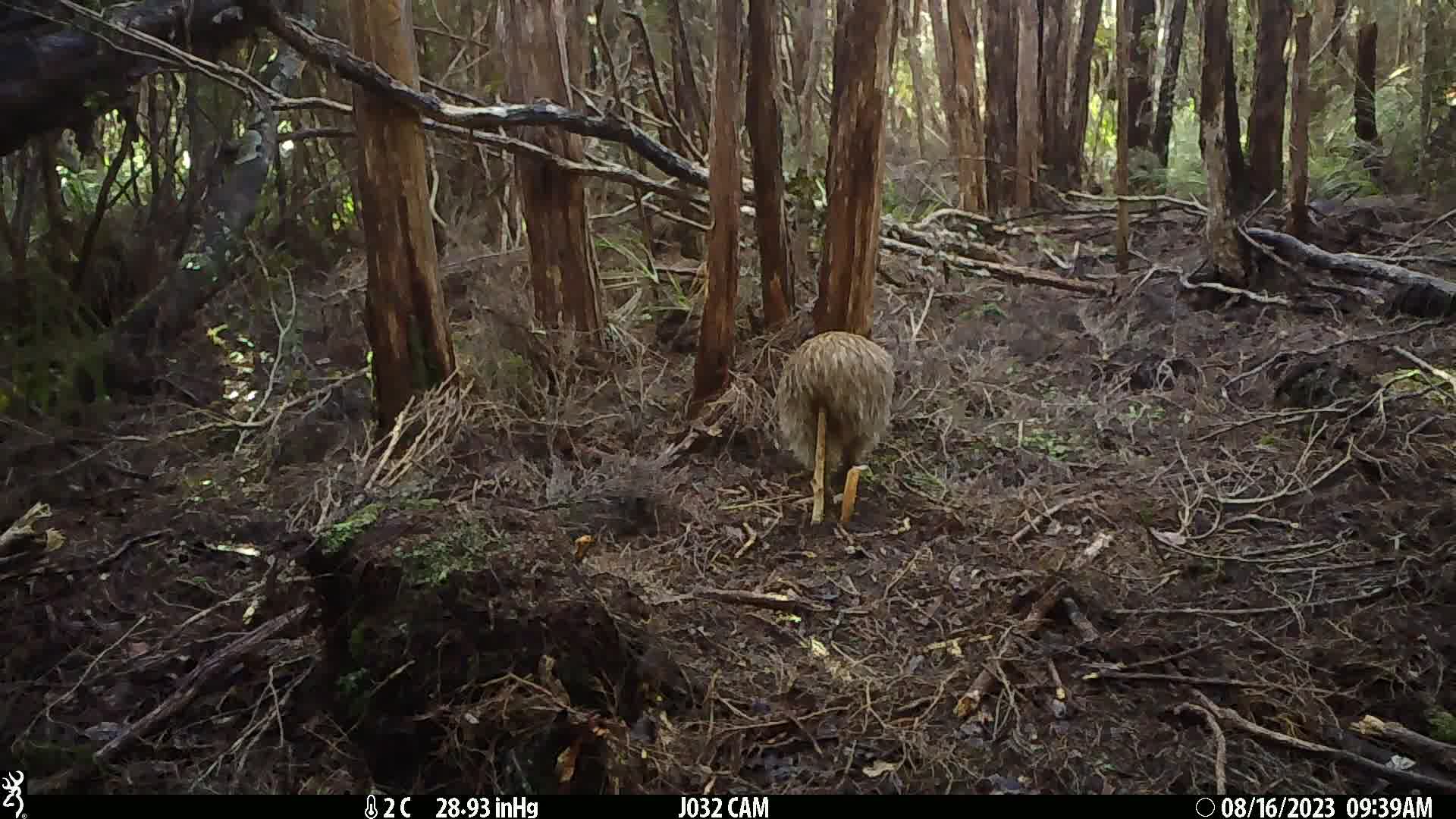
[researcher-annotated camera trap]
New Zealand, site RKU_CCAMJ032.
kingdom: Animalia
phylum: Chordata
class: Aves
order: Apterygiformes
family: Apterygidae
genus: Apteryx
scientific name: Apteryx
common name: kiwi